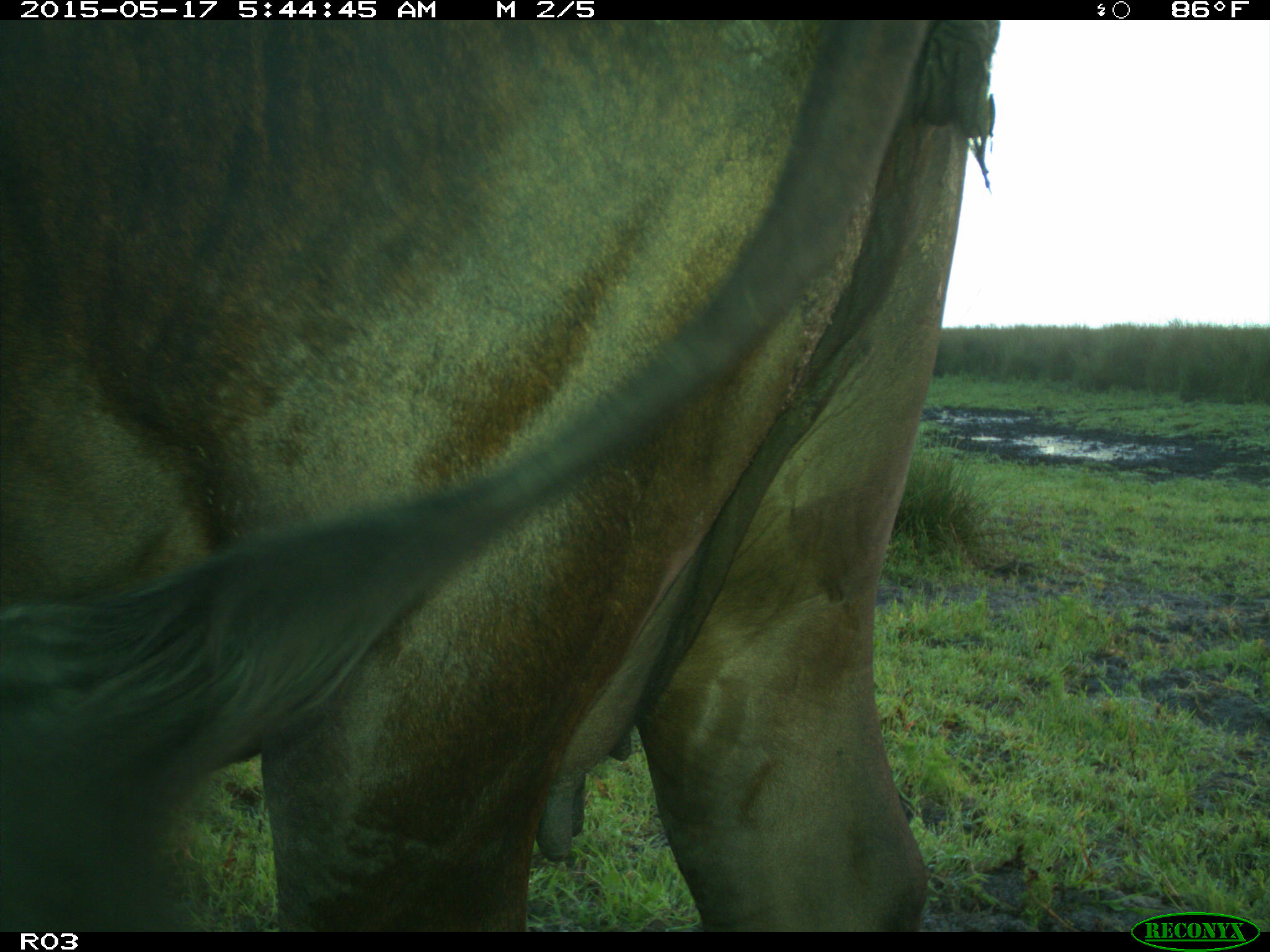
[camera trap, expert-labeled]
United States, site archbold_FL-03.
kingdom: Animalia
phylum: Chordata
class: Mammalia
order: Artiodactyla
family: Bovidae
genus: Bos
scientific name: Bos taurus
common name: domestic cow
Bos taurus (domestic cow).